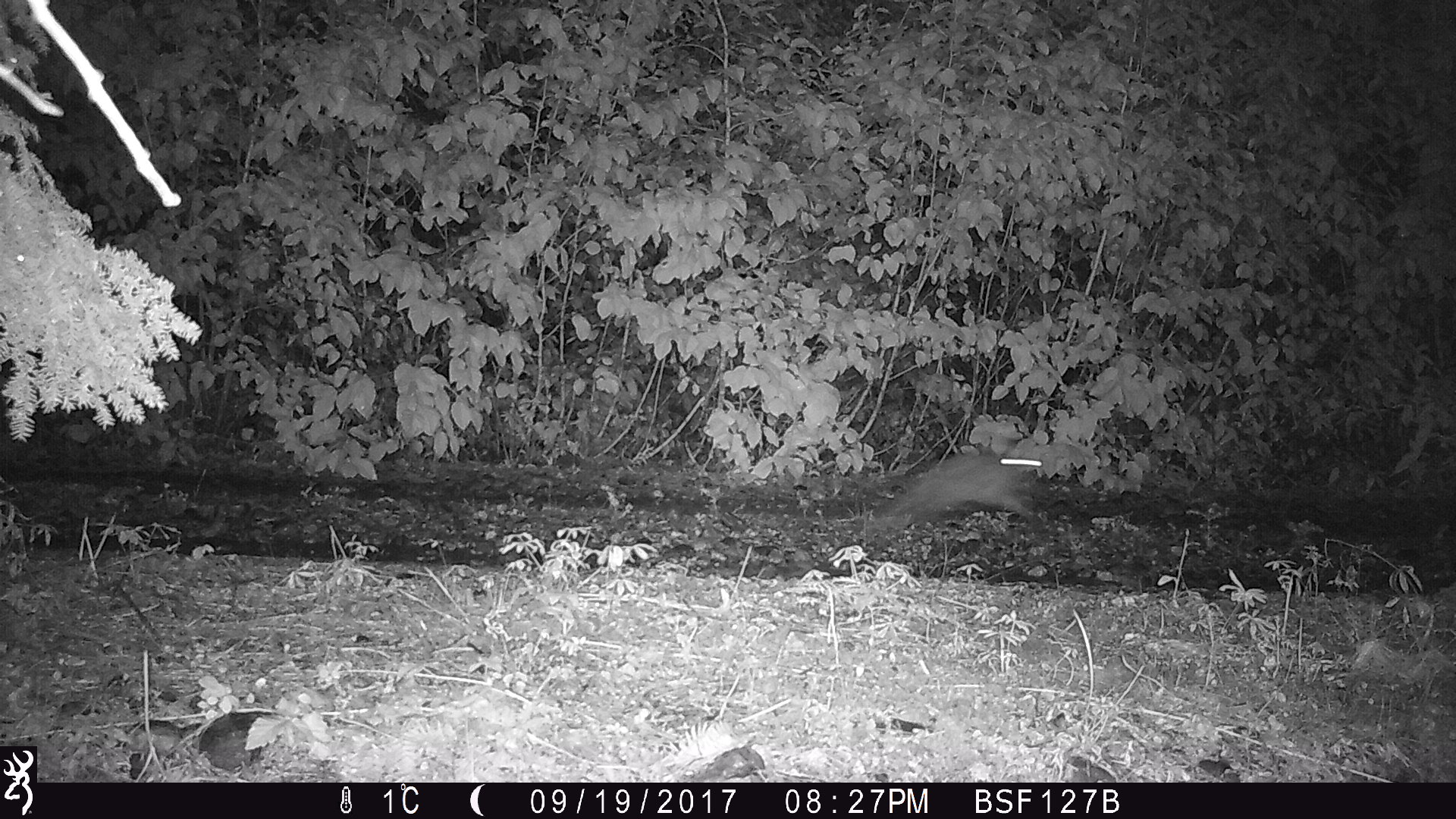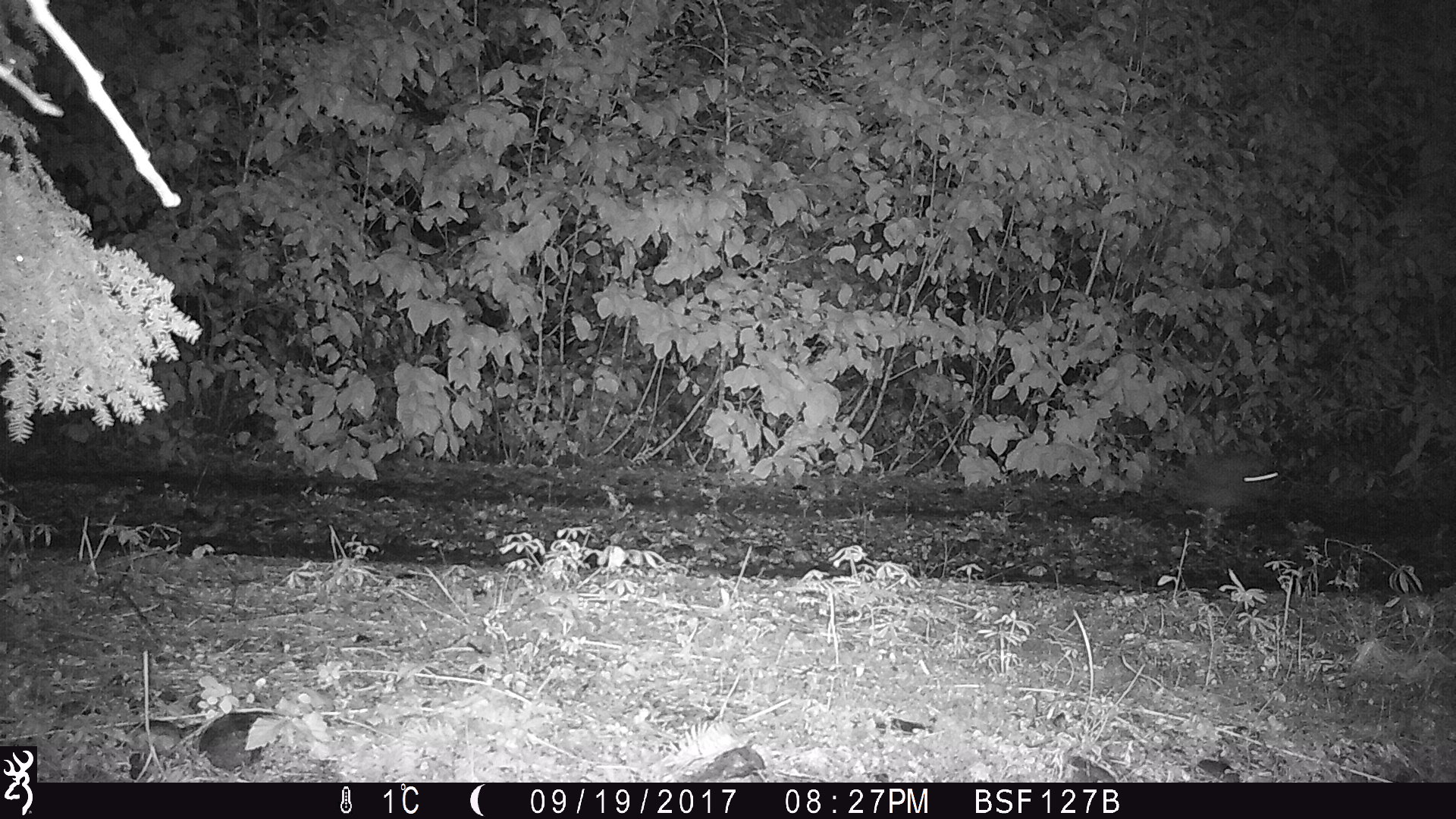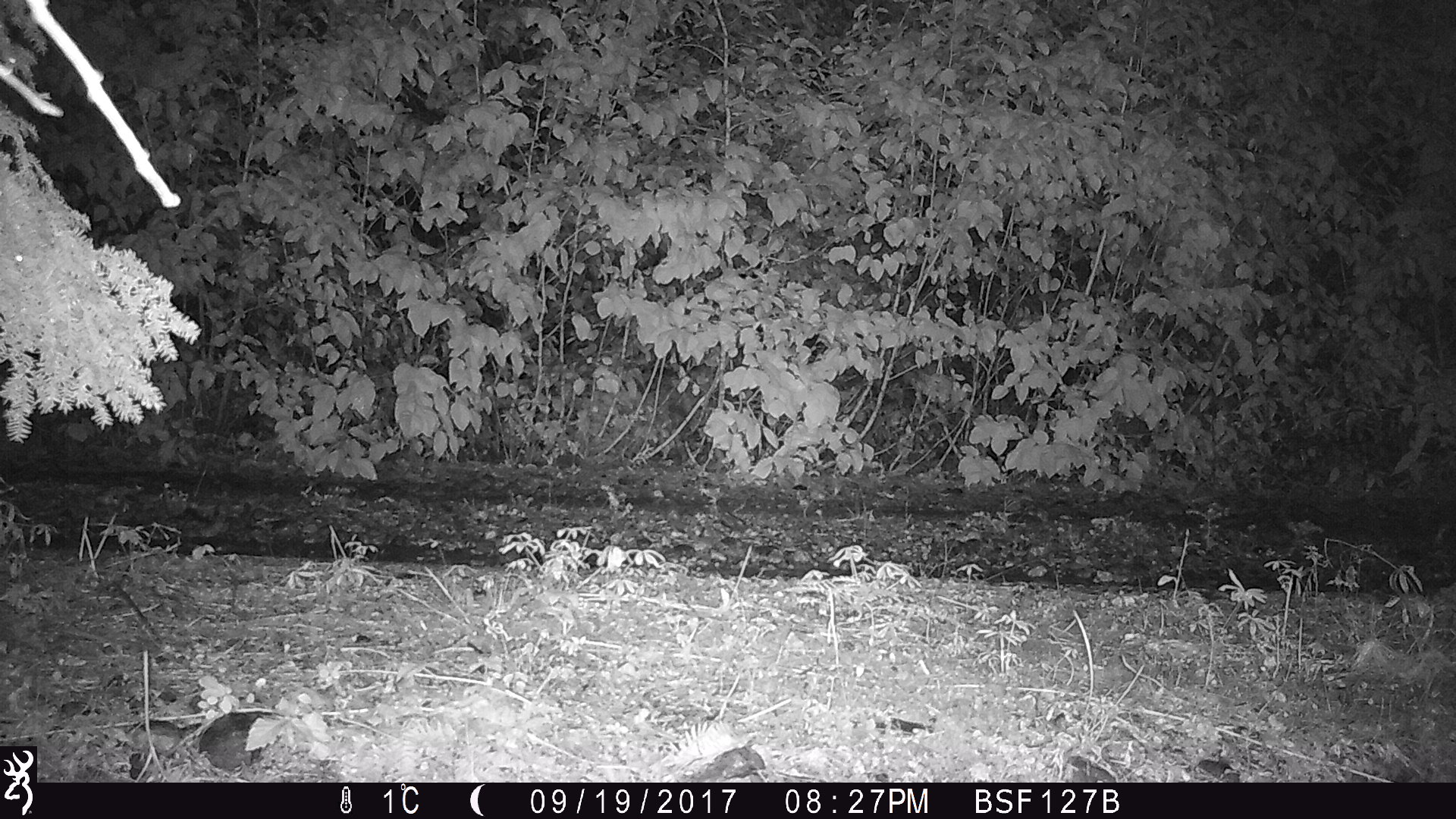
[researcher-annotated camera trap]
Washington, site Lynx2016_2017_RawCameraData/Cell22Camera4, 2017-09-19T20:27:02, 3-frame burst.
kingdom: Animalia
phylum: Chordata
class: Mammalia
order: Lagomorpha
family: Leporidae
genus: Lepus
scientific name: Lepus americanus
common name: snowshoe hare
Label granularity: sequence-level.